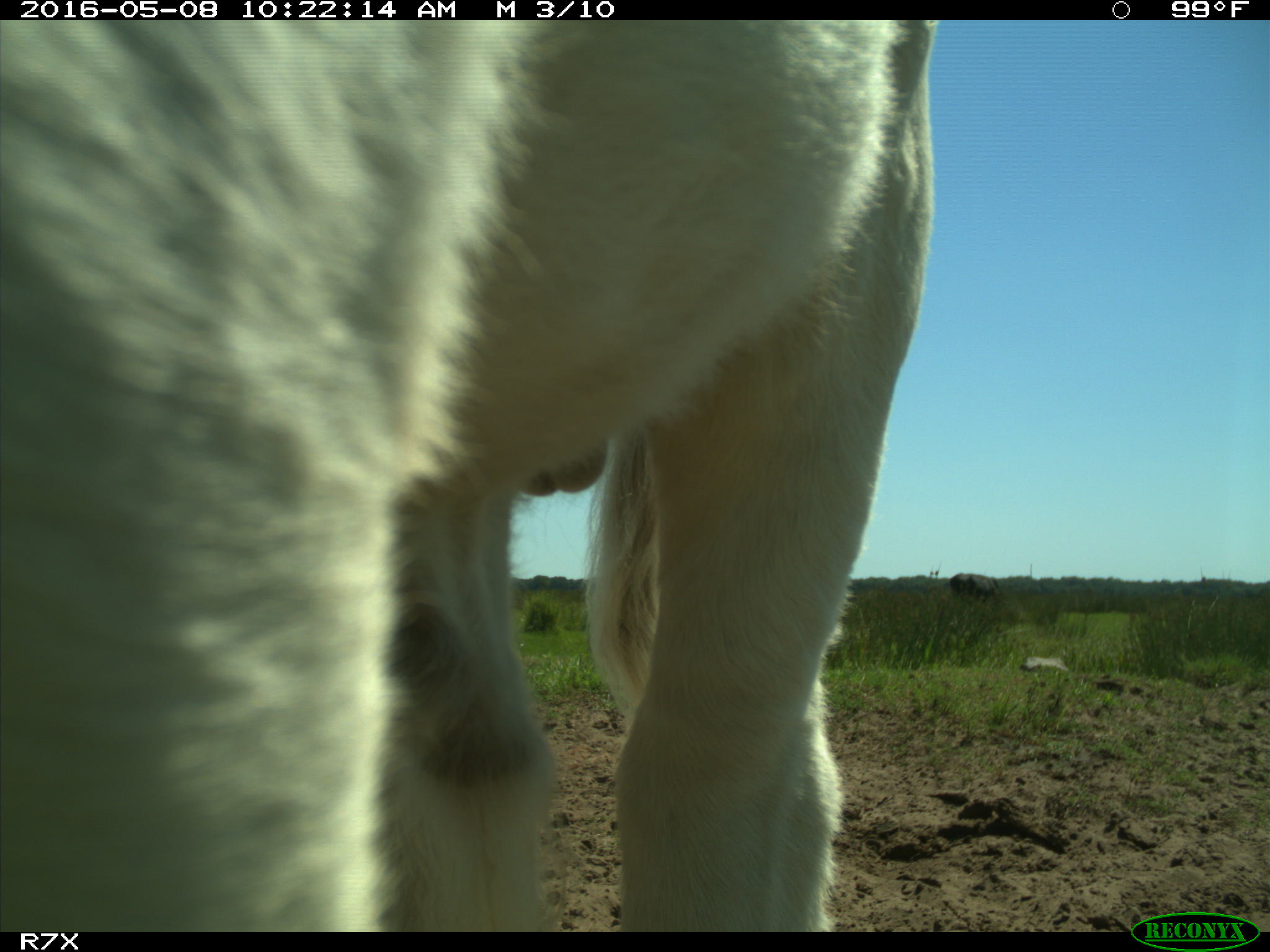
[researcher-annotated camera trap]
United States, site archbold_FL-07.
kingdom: Animalia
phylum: Chordata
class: Mammalia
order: Artiodactyla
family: Bovidae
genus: Bos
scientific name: Bos taurus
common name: domestic cow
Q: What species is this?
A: Bos taurus (domestic cow).